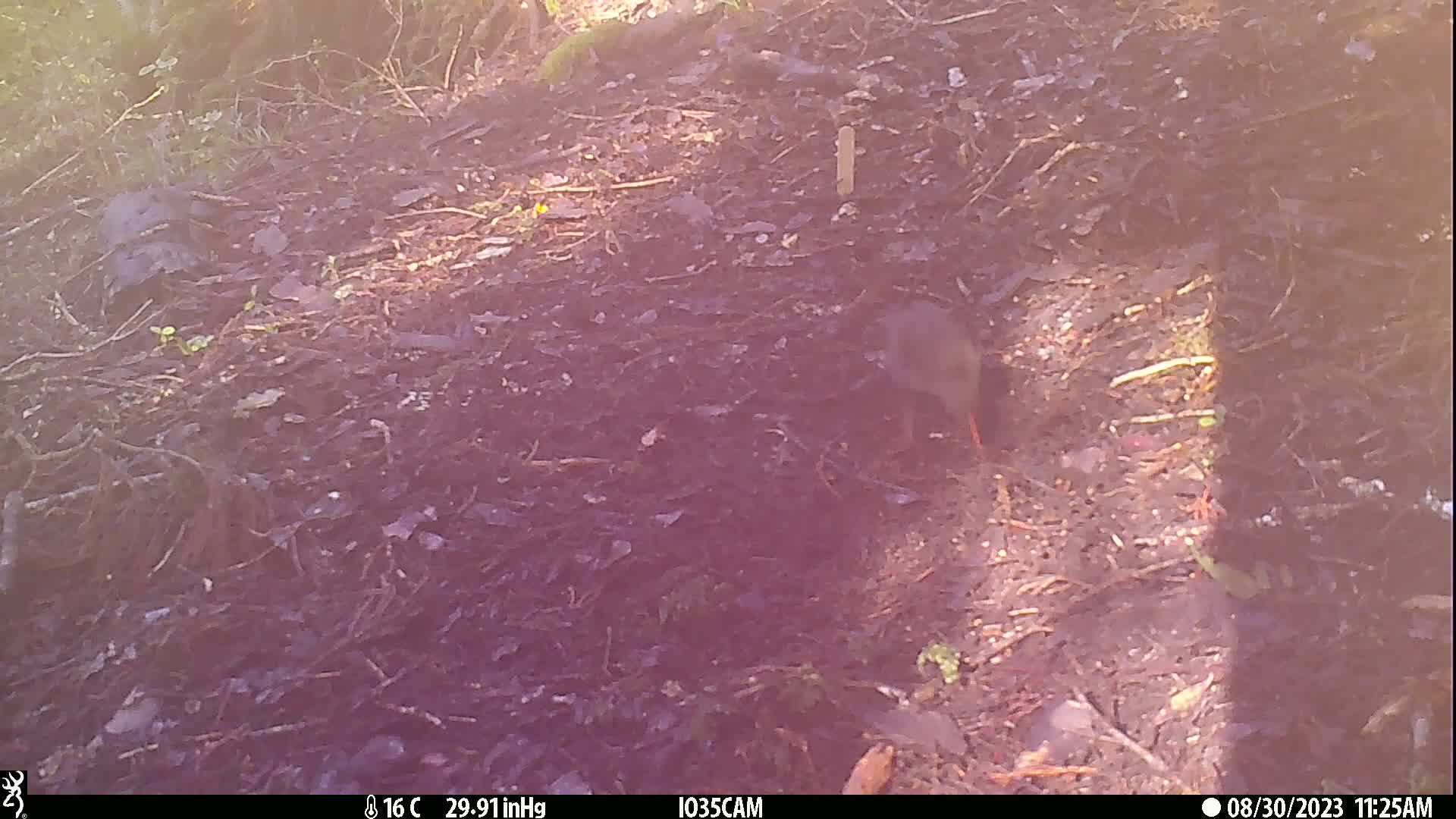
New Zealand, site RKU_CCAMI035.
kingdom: Animalia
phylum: Chordata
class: Aves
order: Passeriformes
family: Turdidae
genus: Turdus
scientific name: Turdus merula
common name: eurasian blackbird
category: blackbird